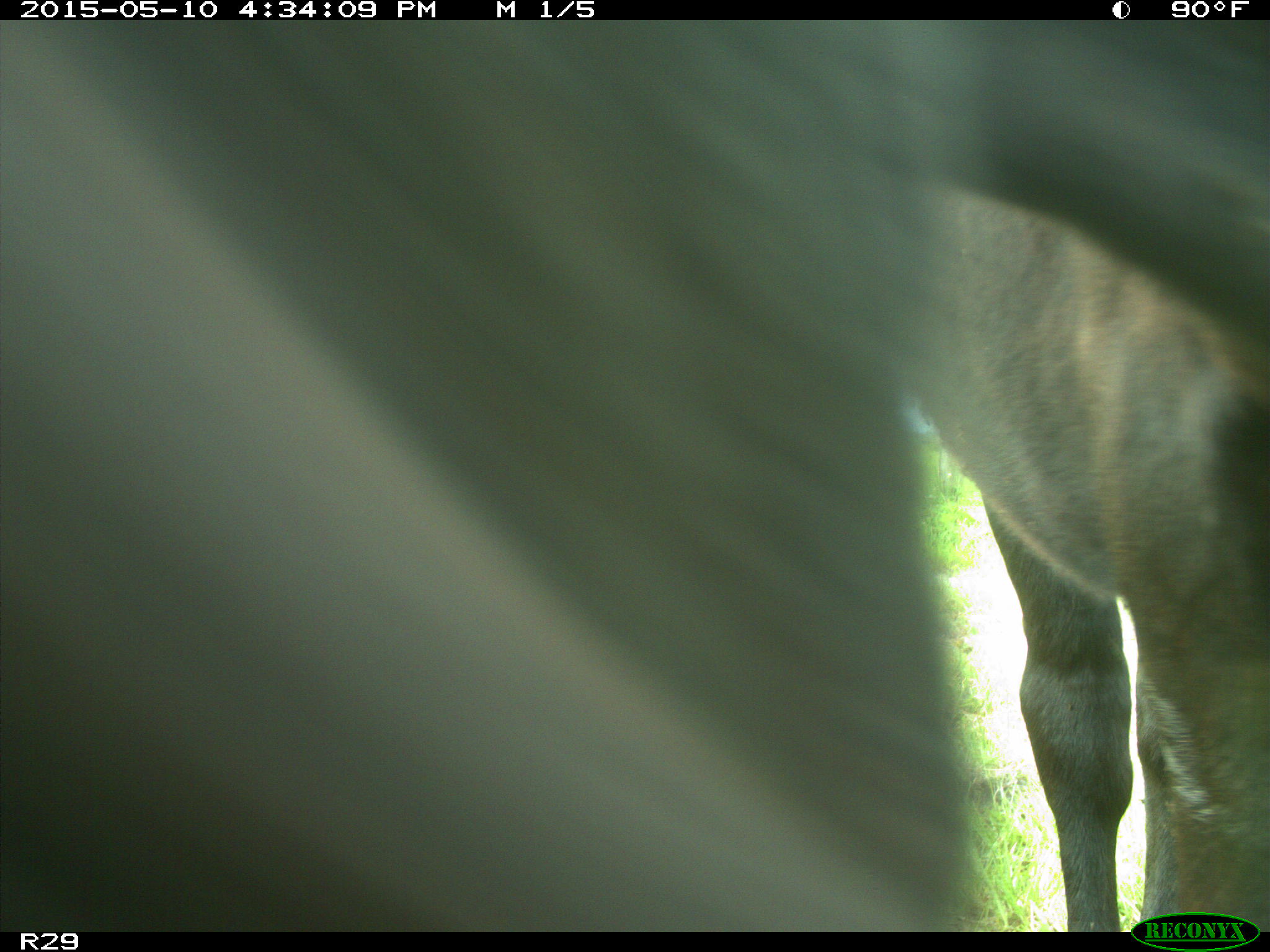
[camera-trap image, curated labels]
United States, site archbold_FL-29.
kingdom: Animalia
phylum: Chordata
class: Mammalia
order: Artiodactyla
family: Bovidae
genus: Bos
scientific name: Bos taurus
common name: domestic cow